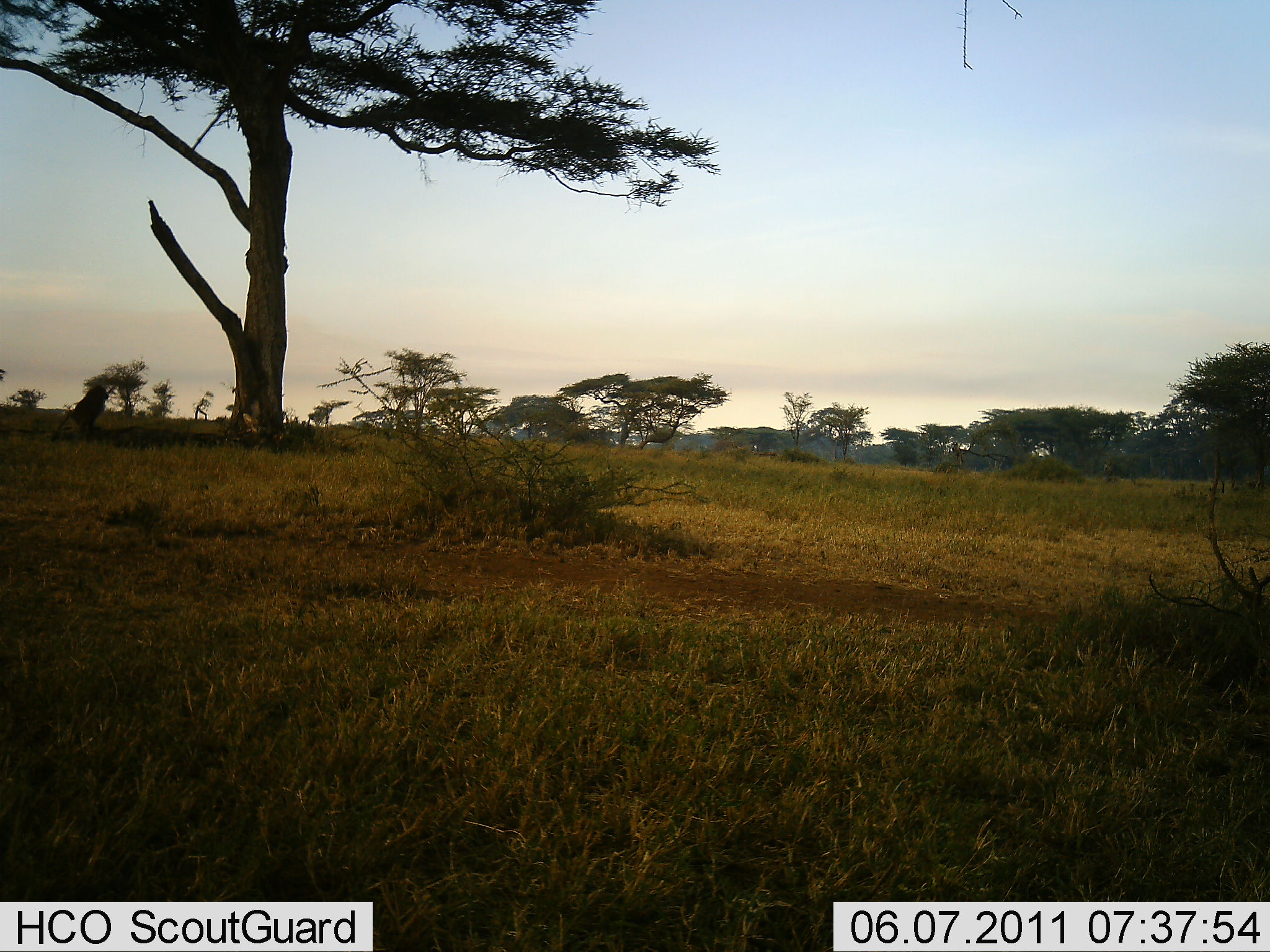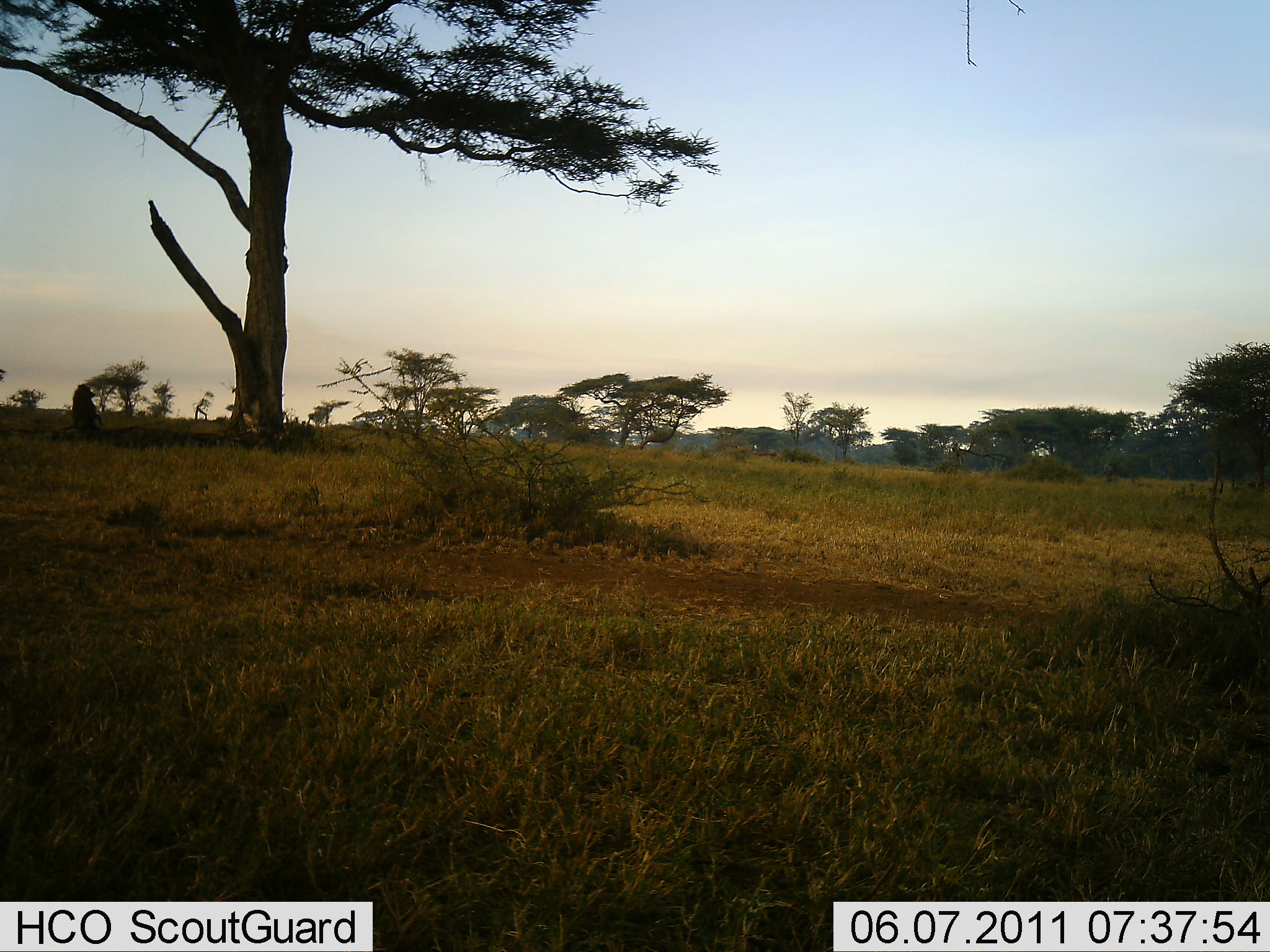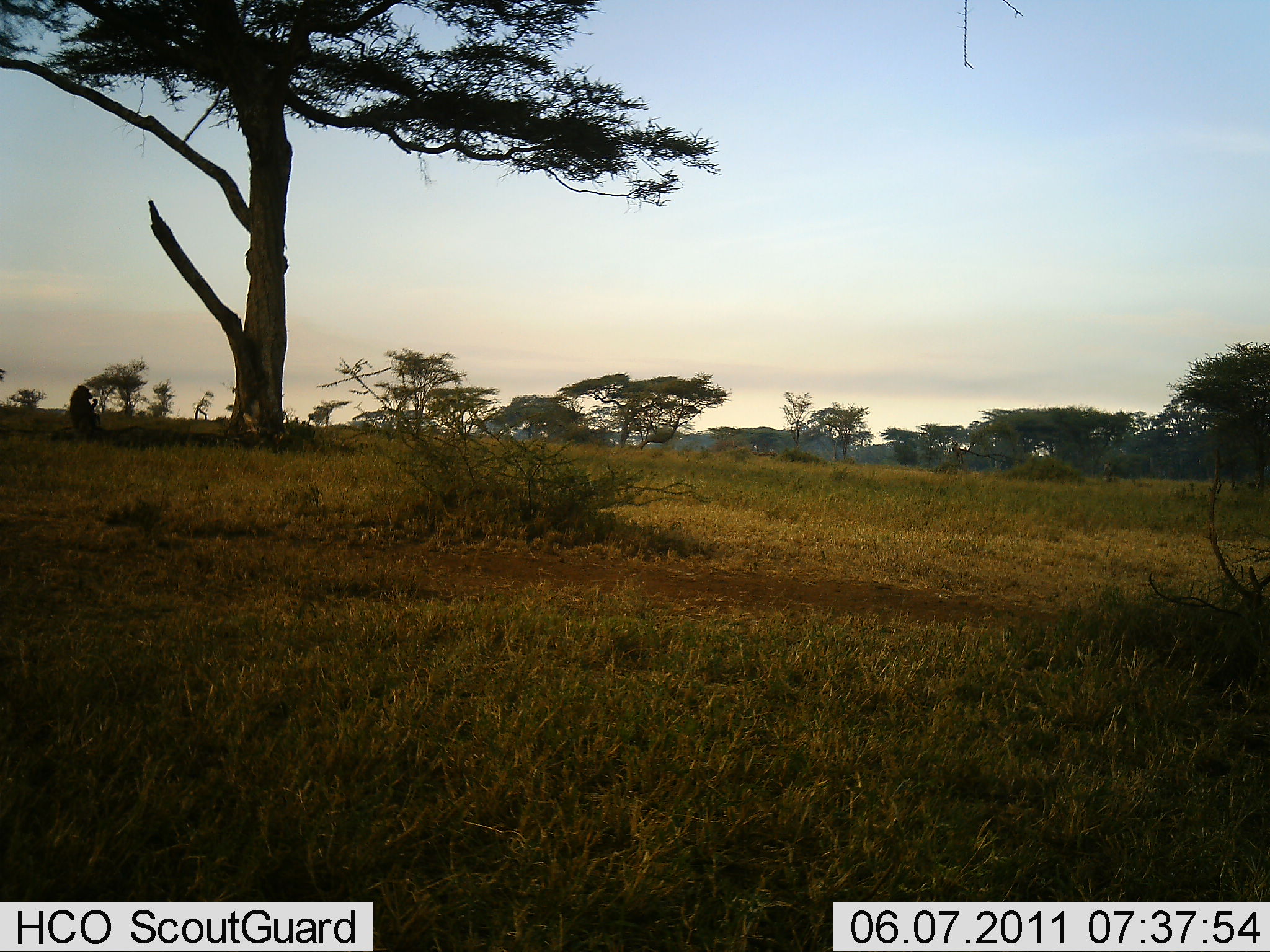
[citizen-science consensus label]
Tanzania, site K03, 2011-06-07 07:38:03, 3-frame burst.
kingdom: Animalia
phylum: Chordata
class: Mammalia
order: Primates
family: Cercopithecidae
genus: Papio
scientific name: Papio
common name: baboon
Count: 1.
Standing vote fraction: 38%.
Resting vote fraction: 25%.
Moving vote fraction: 38%.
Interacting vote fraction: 0%.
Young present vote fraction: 0%.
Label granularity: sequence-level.